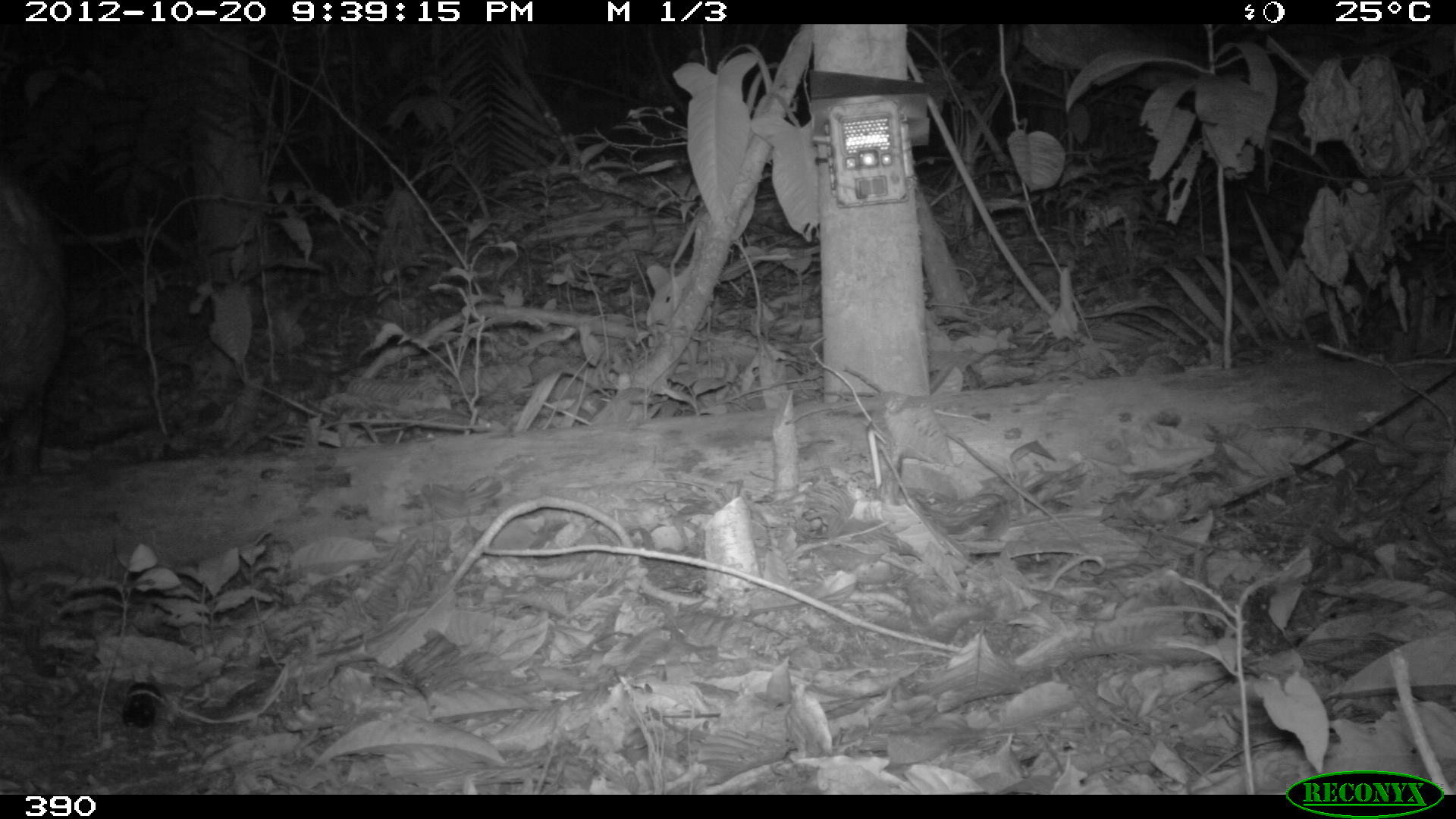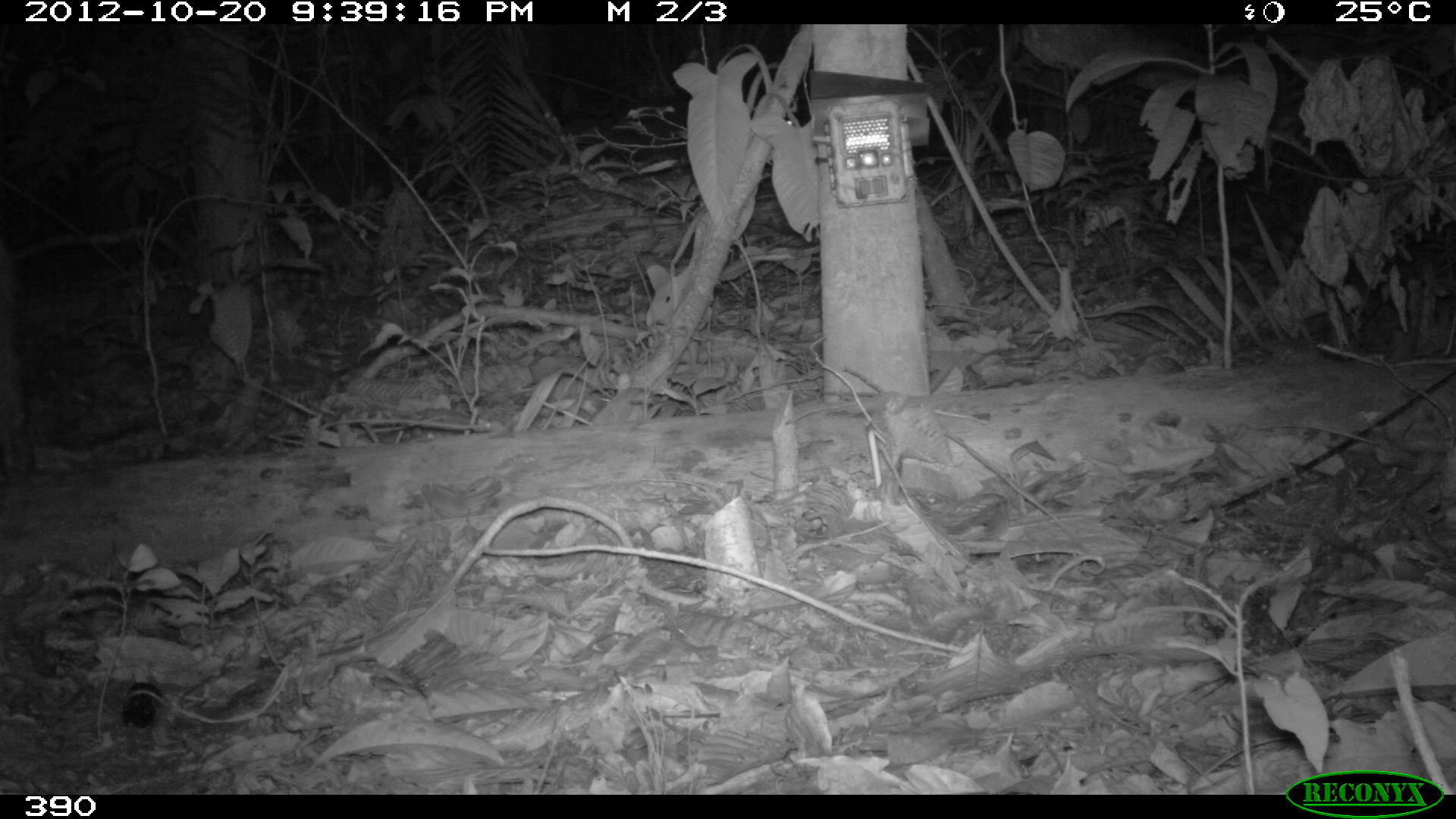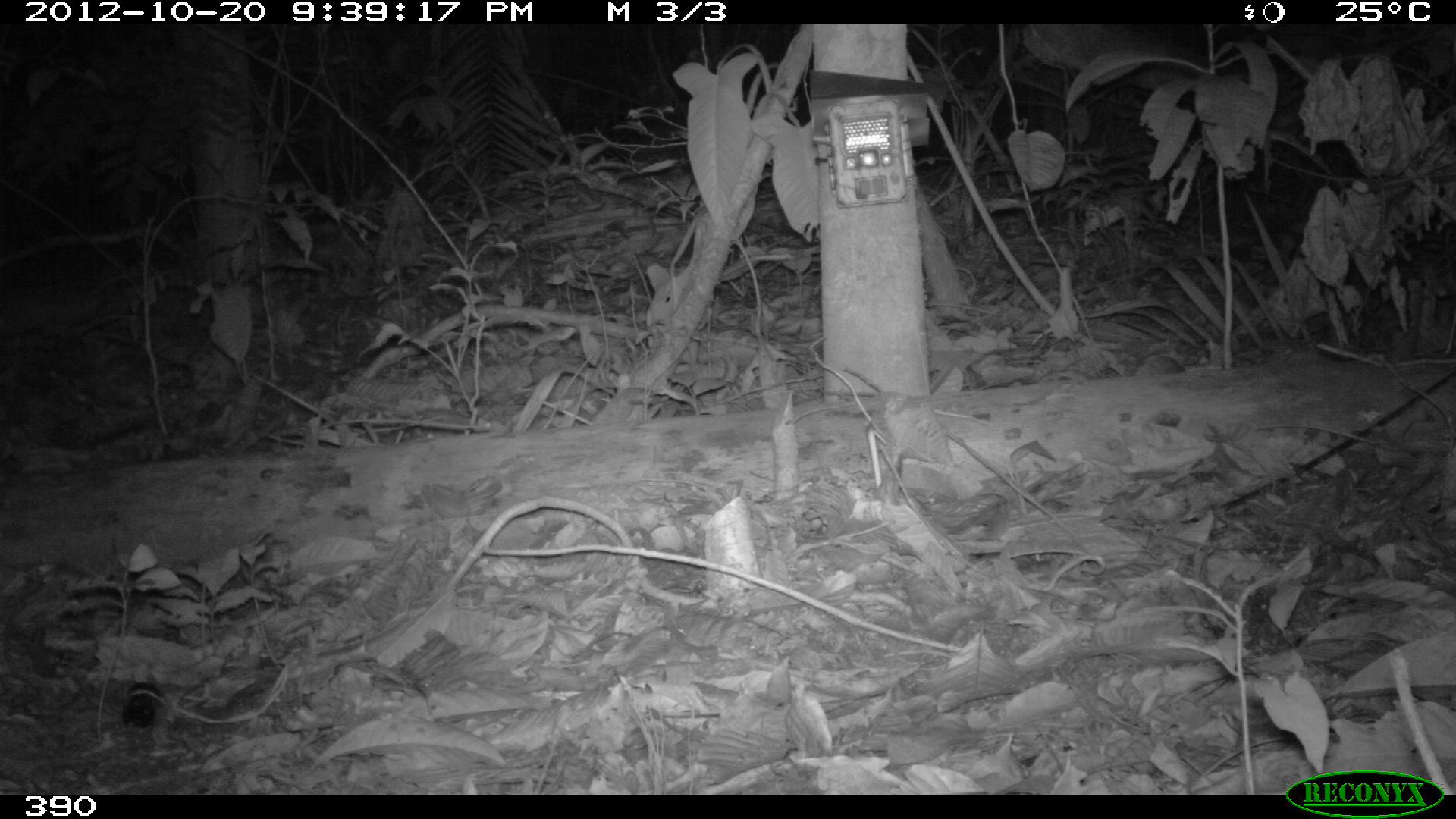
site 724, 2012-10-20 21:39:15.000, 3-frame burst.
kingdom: Animalia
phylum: Chordata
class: Mammalia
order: Artiodactyla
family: Tayassuidae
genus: Tayassu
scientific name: Tayassu pecari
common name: white-lipped peccary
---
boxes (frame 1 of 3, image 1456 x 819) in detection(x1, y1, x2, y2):
tayassu pecari: detection(0, 173, 72, 483)